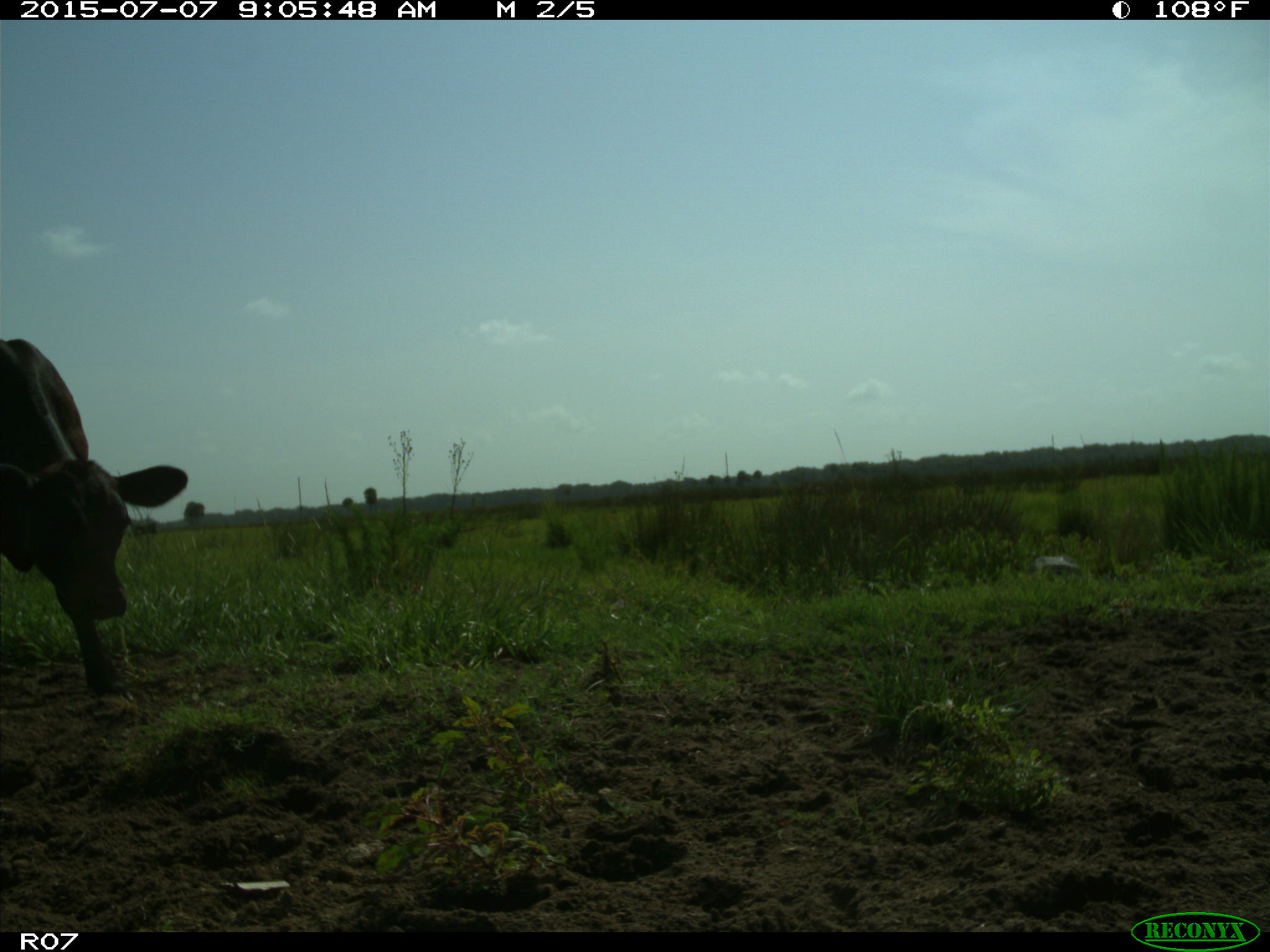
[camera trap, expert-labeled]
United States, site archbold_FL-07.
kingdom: Animalia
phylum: Chordata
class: Mammalia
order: Artiodactyla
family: Bovidae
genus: Bos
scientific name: Bos taurus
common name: domestic cow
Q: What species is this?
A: Bos taurus (domestic cow).